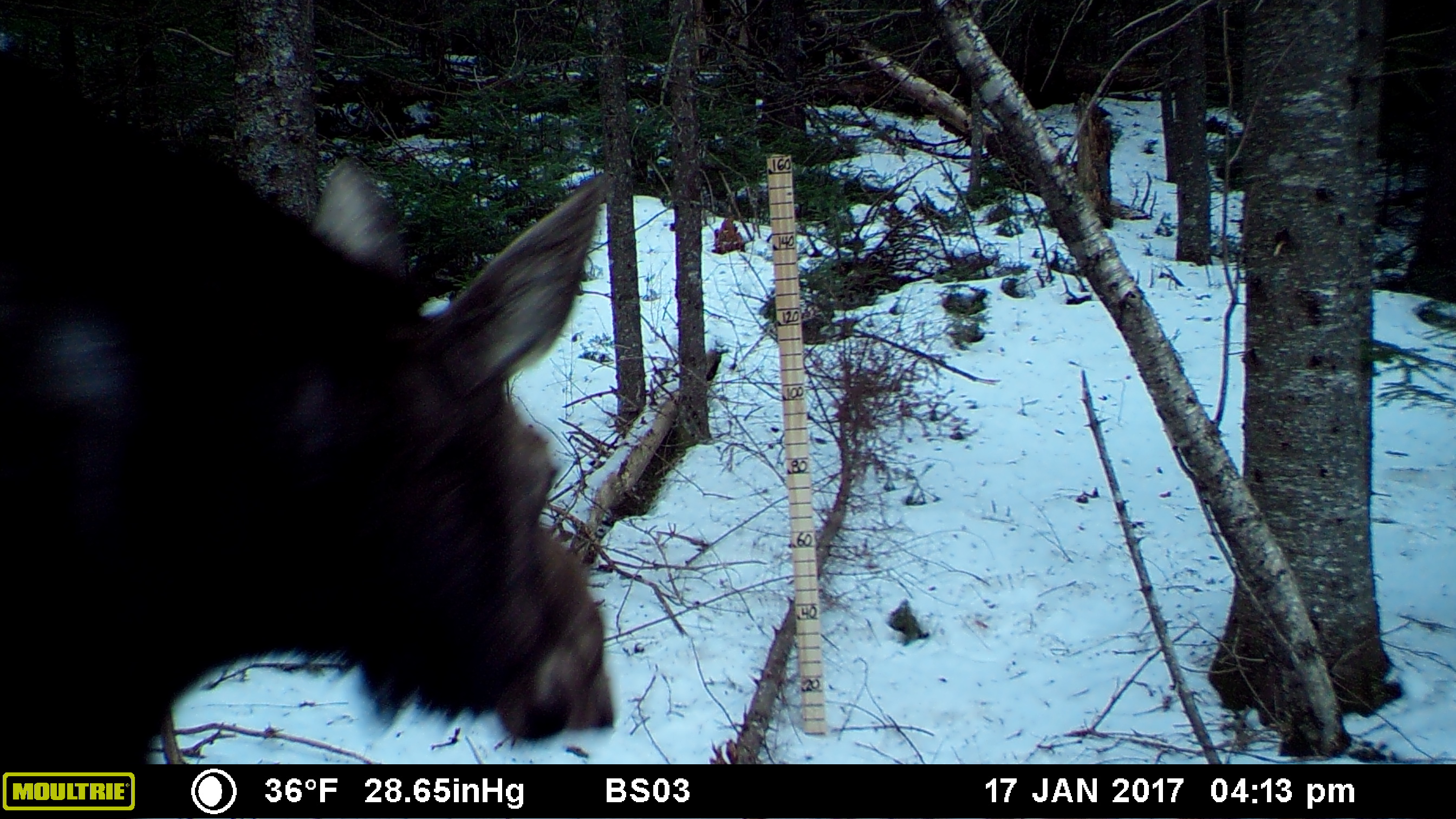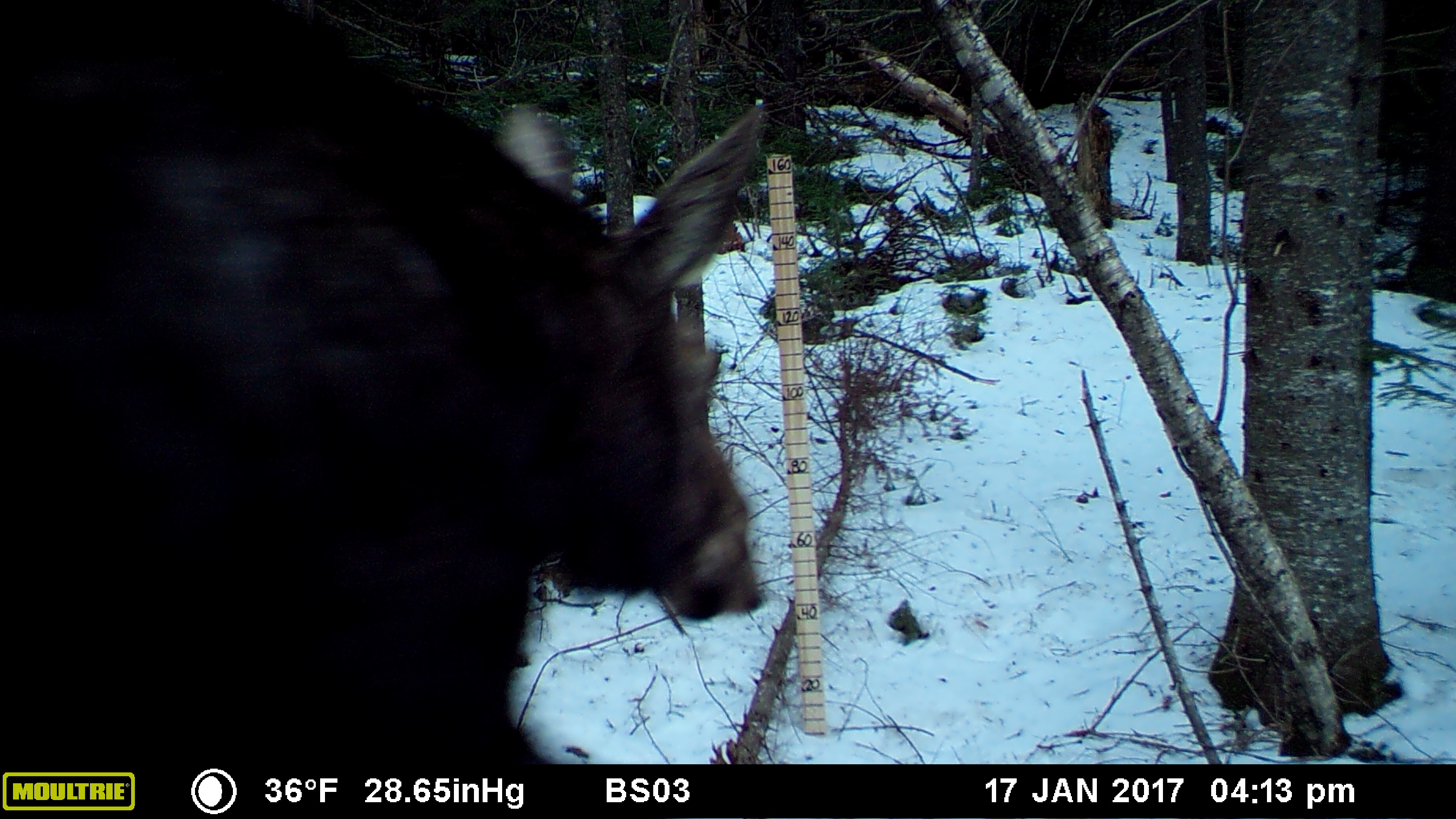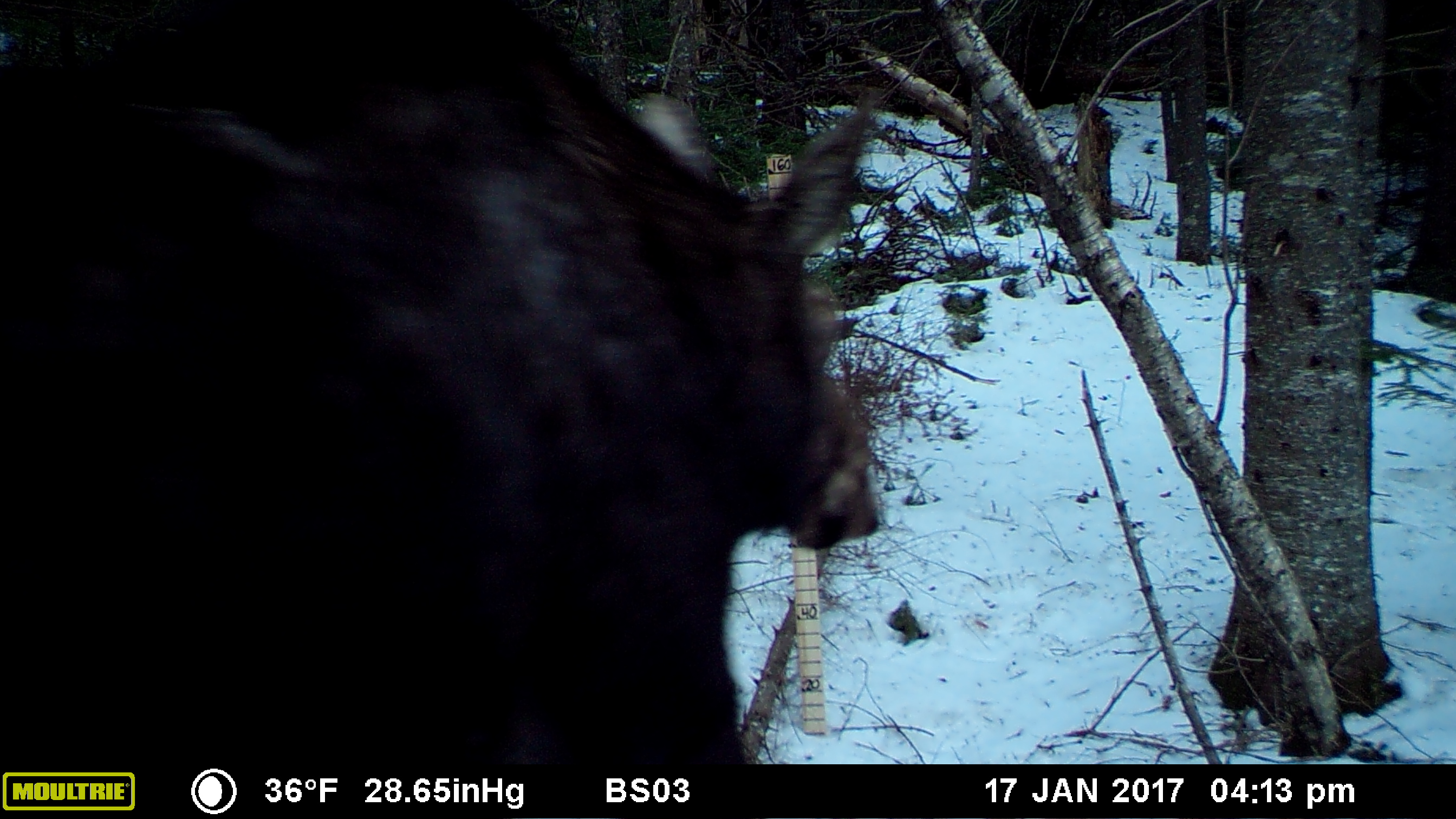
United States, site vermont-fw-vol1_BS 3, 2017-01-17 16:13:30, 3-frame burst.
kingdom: Animalia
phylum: Chordata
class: Mammalia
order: Artiodactyla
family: Cervidae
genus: Alces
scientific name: Alces alces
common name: moose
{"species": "moose (Alces alces)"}